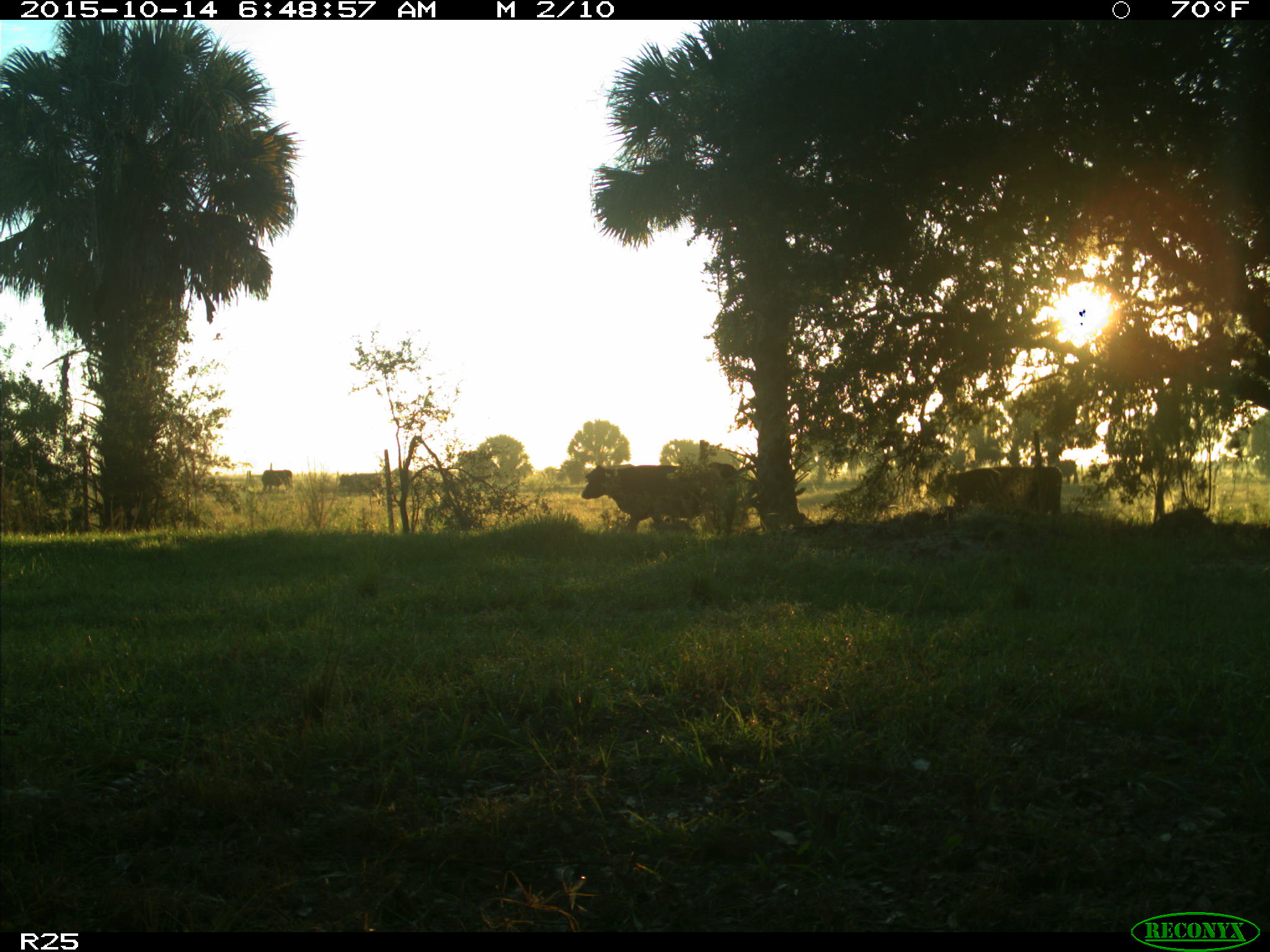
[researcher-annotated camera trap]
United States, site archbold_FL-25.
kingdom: Animalia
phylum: Chordata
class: Mammalia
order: Artiodactyla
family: Bovidae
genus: Bos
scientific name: Bos taurus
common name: domestic cow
Bos taurus (domestic cow).